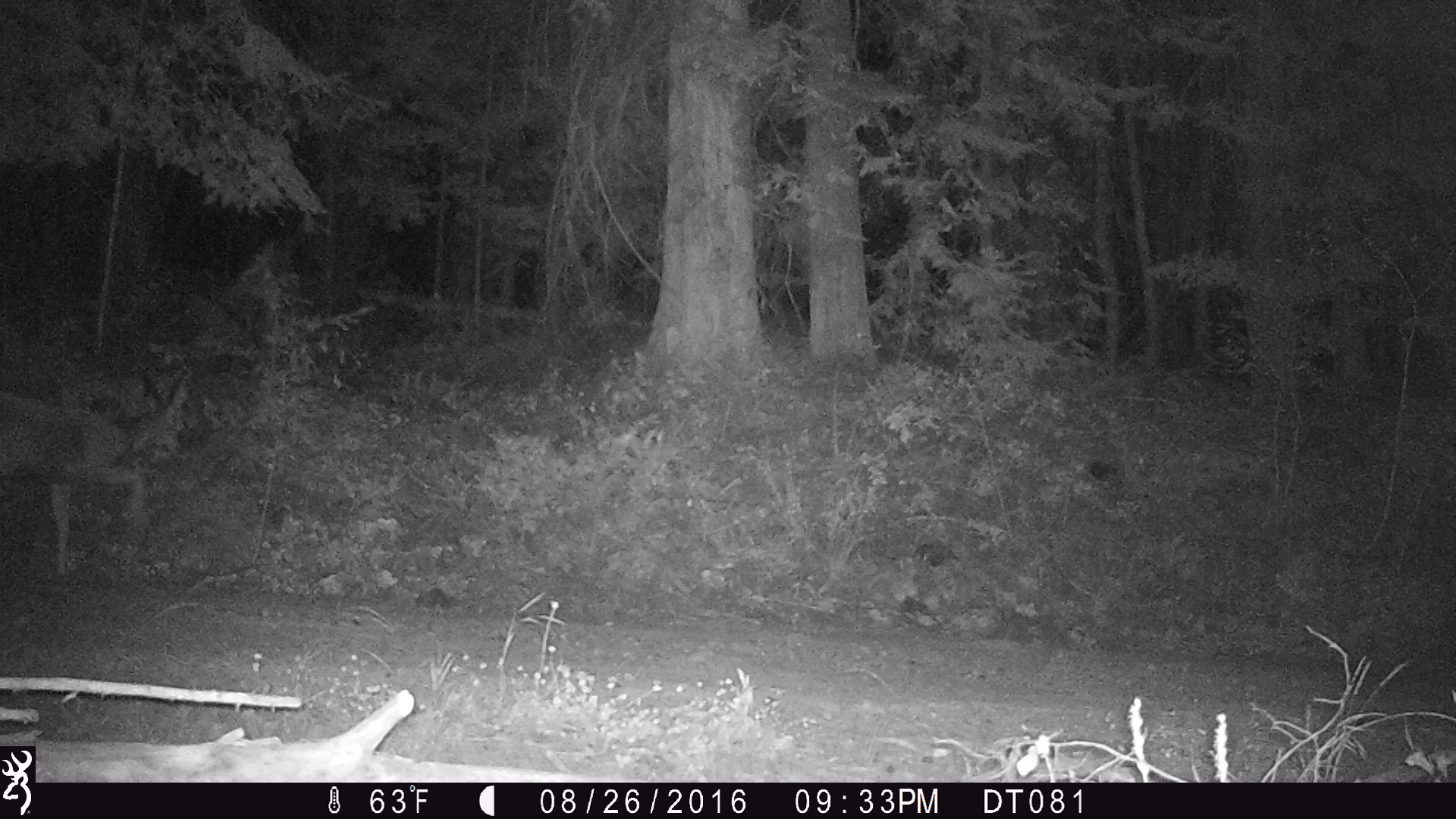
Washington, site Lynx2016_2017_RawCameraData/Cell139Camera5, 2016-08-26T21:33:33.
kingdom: Animalia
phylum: Chordata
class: Mammalia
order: Artiodactyla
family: Cervidae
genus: Odocoileus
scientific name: Odocoileus hemionus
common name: mule deer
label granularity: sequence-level